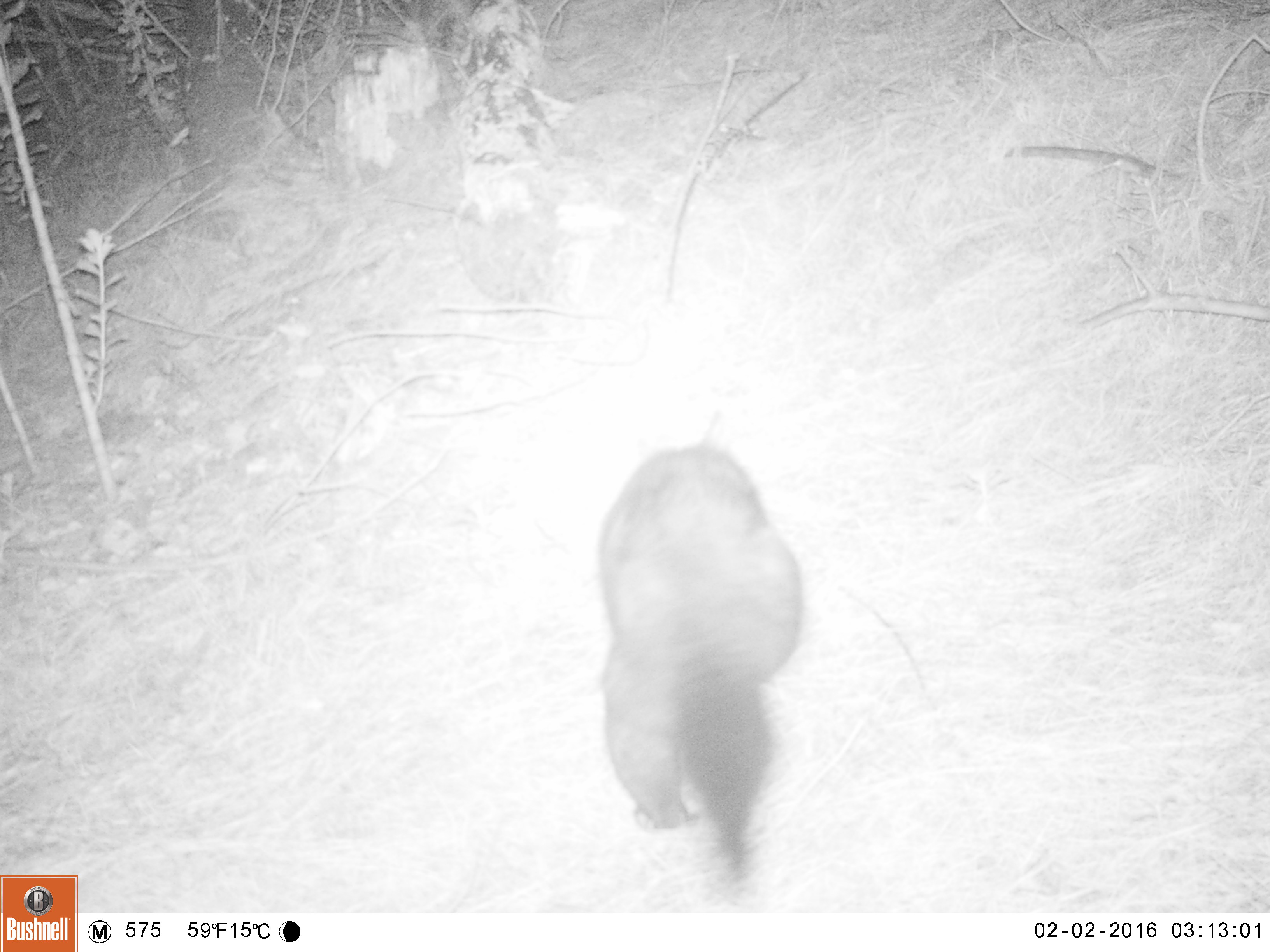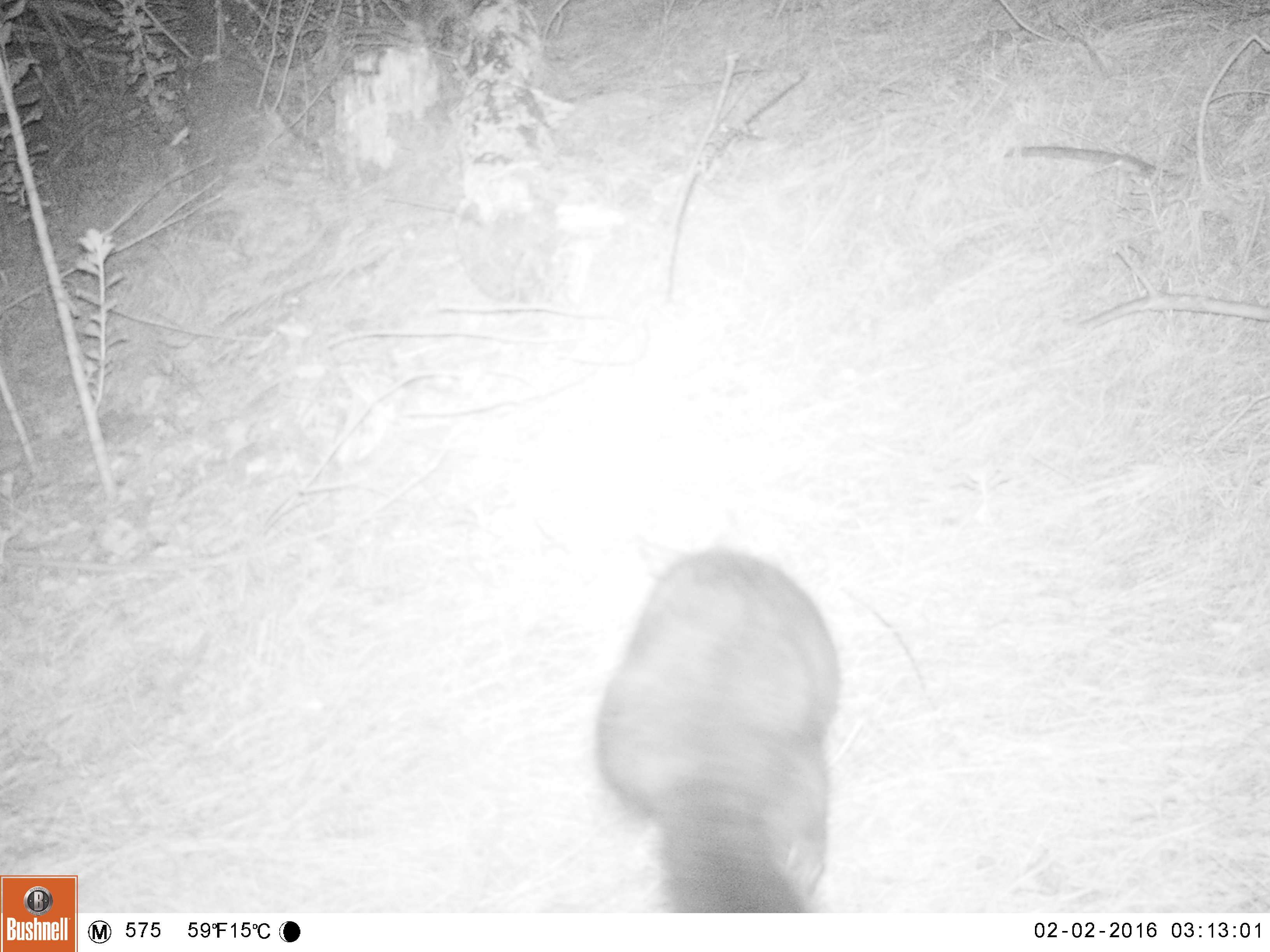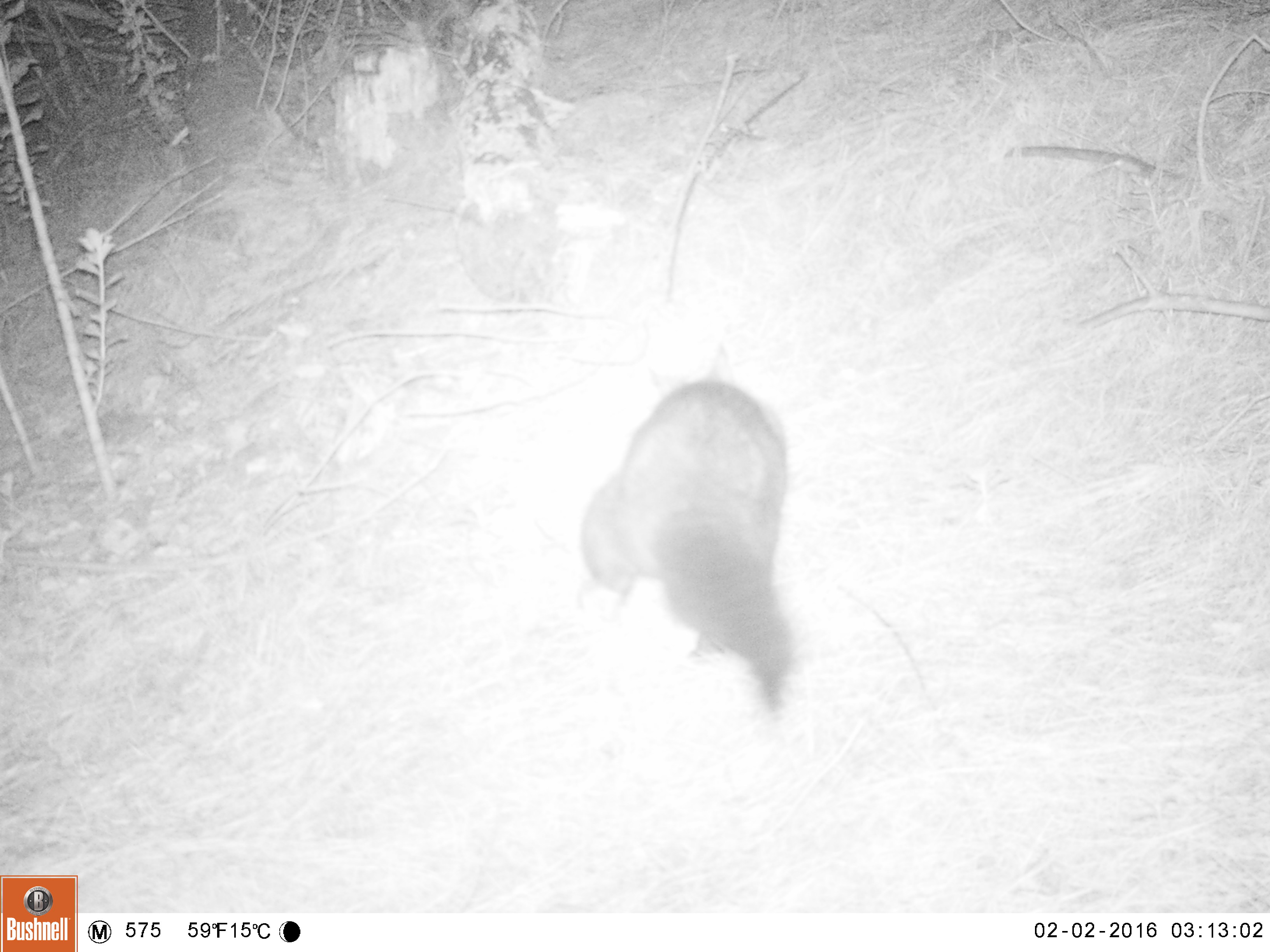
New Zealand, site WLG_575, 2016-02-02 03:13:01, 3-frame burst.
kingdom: Animalia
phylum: Chordata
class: Mammalia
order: Diprotodontia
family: Phalangeridae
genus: Trichosurus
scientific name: Trichosurus vulpecula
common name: common brushtail possum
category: possum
Possum (common brushtail possum) (Trichosurus vulpecula).